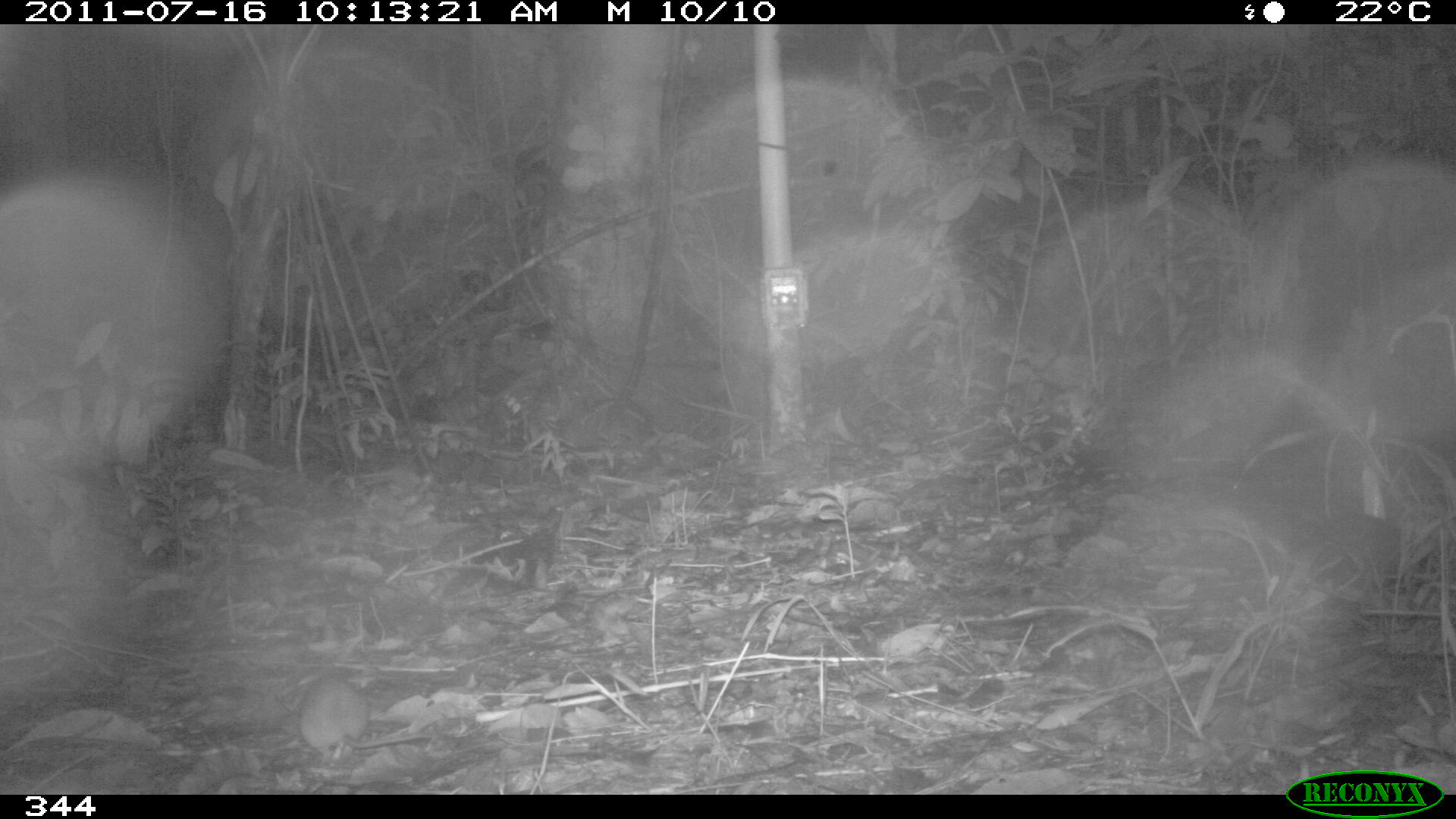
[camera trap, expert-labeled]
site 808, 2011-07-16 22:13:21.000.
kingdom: Animalia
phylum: Chordata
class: Mammalia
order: Rodentia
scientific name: Rodentia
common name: rodents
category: unknown rodent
Unknown rodent (rodents) (Rodentia).